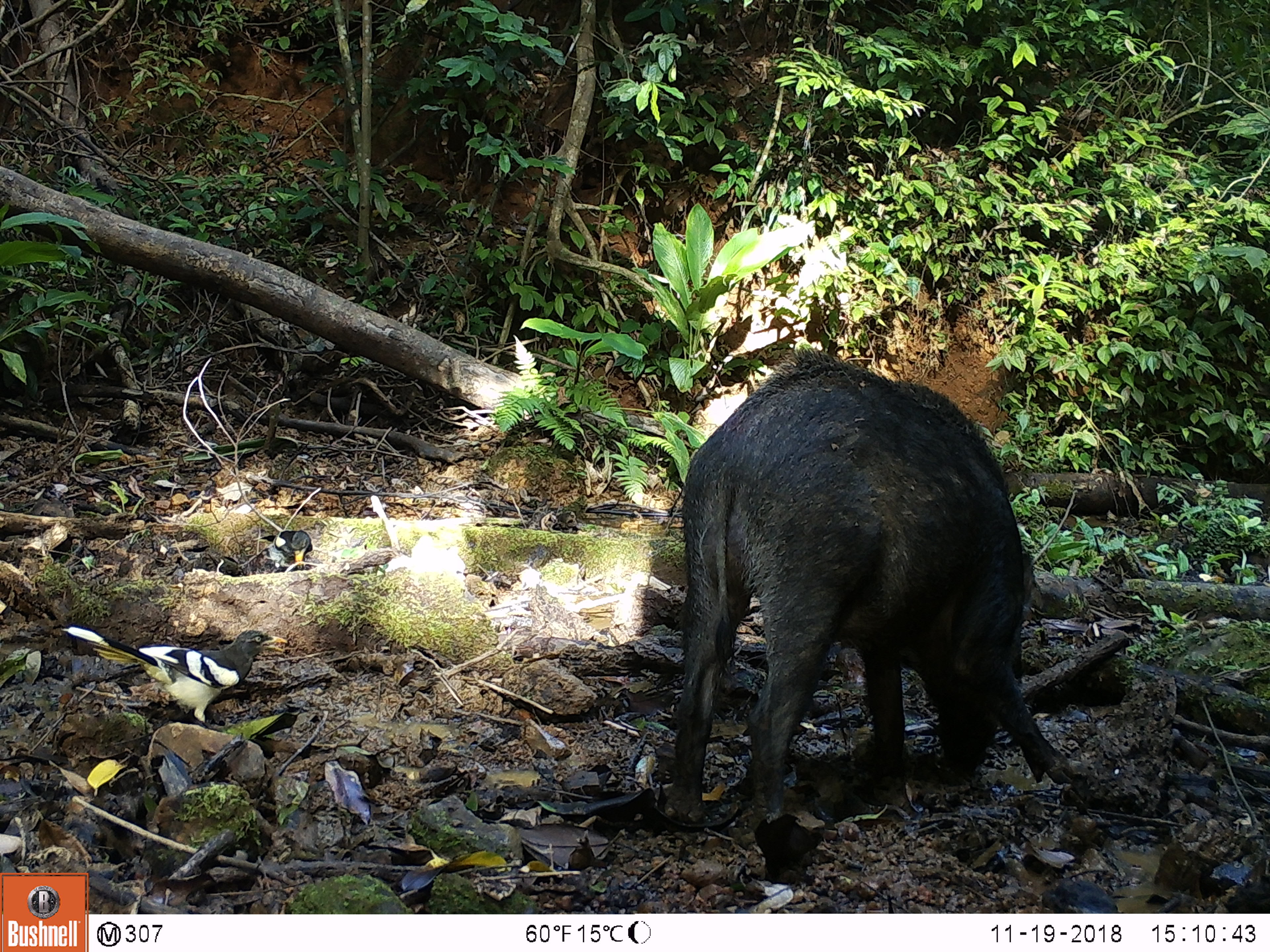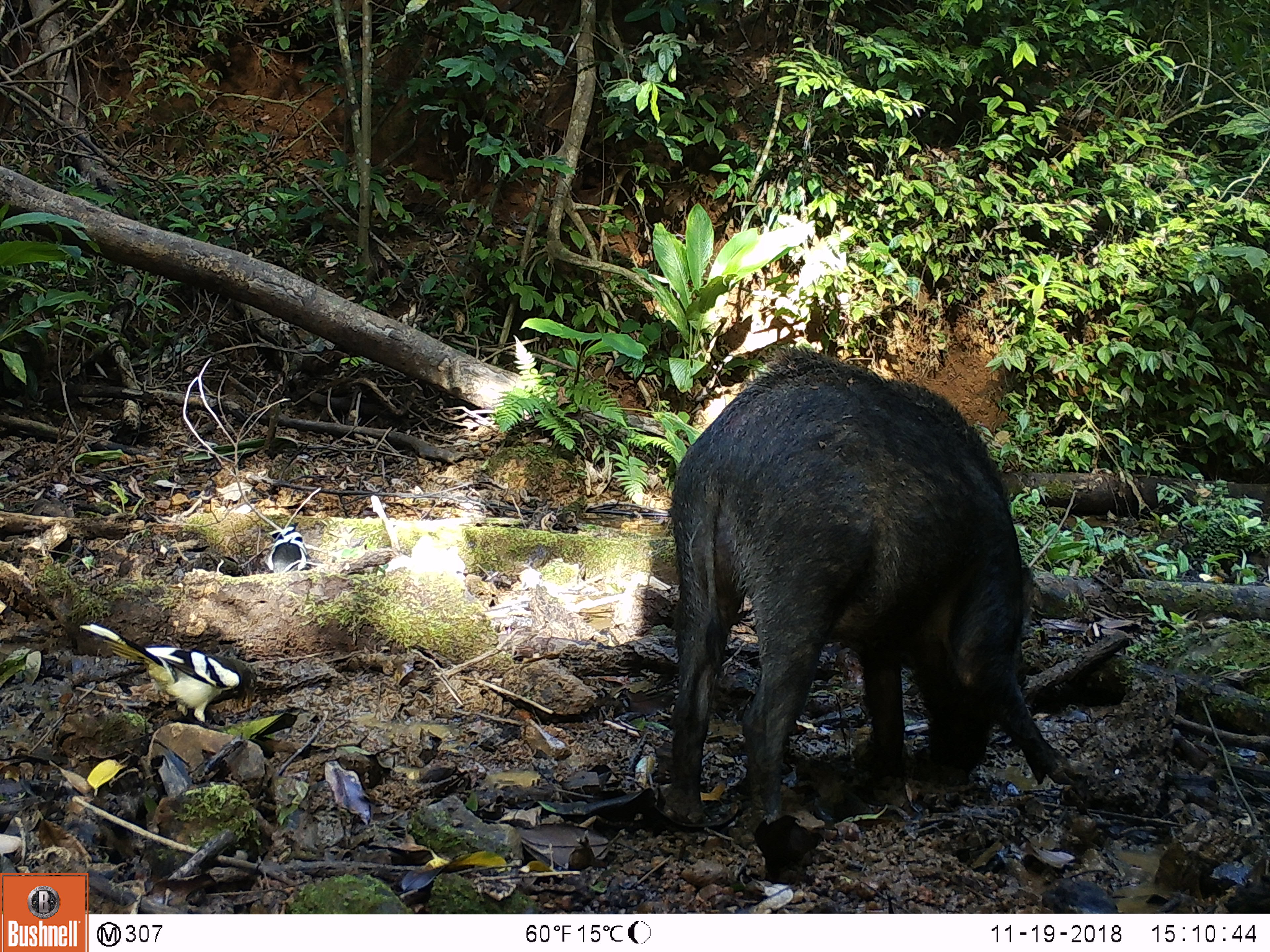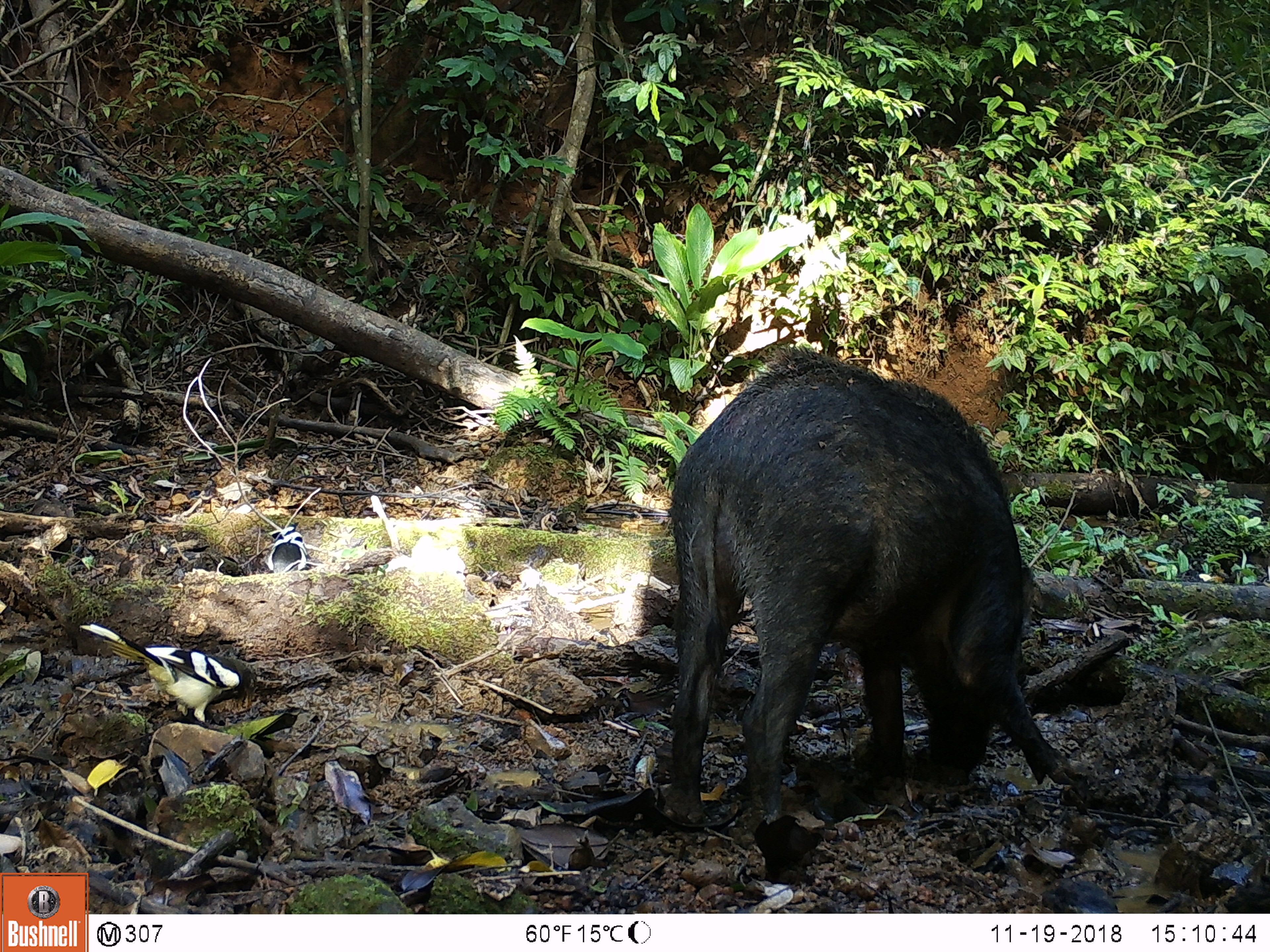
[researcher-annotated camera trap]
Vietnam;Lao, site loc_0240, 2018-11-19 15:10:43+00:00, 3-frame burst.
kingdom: Animalia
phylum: Chordata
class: Mammalia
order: Artiodactyla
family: Suidae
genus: Sus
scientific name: Sus scrofa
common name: eurasian wild pig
Eurasian wild pig (Sus scrofa). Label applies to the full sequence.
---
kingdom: Animalia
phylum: Chordata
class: Aves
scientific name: Aves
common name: bird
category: unidentified bird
Unidentified bird (bird) (Aves). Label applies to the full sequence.